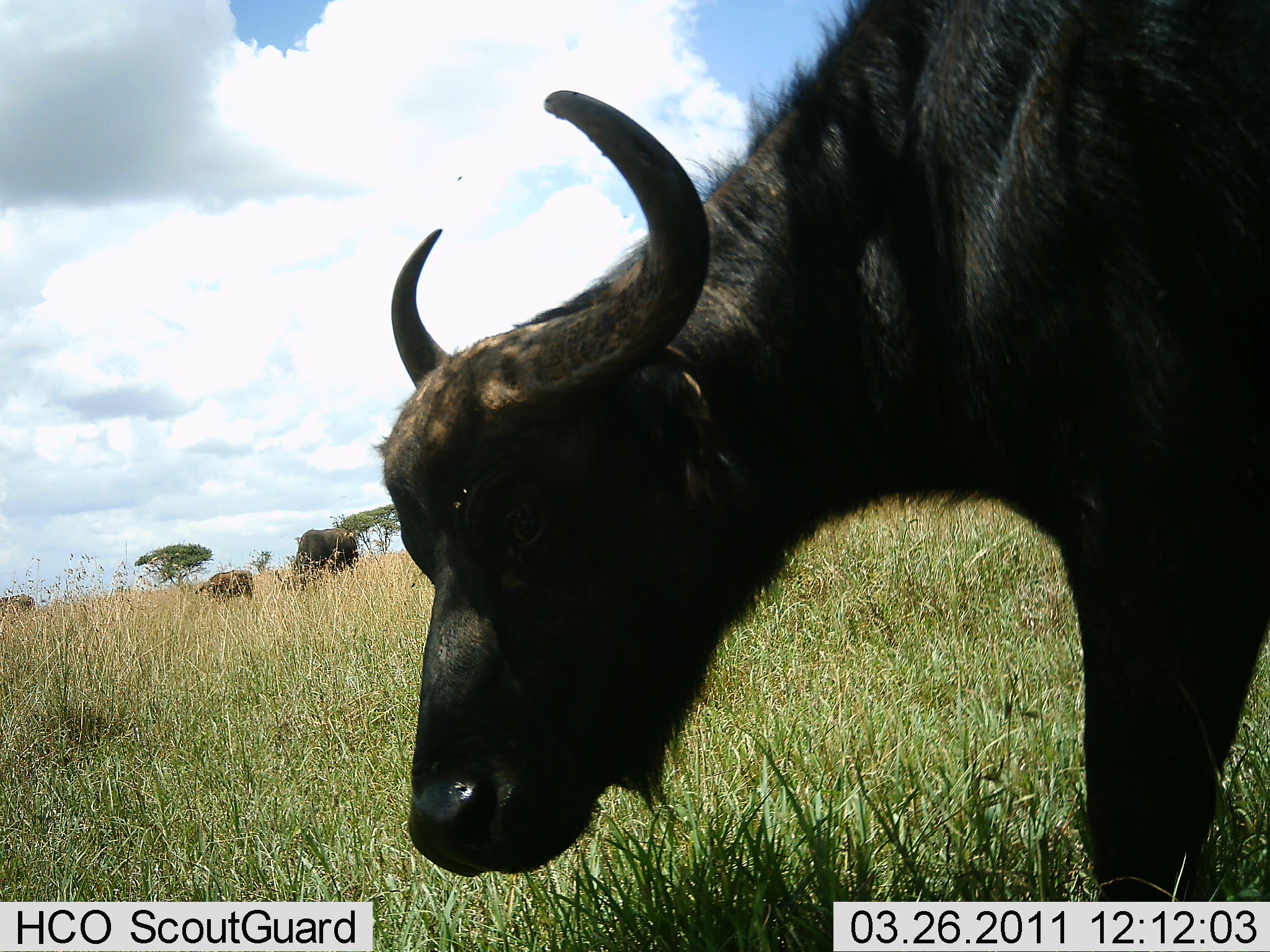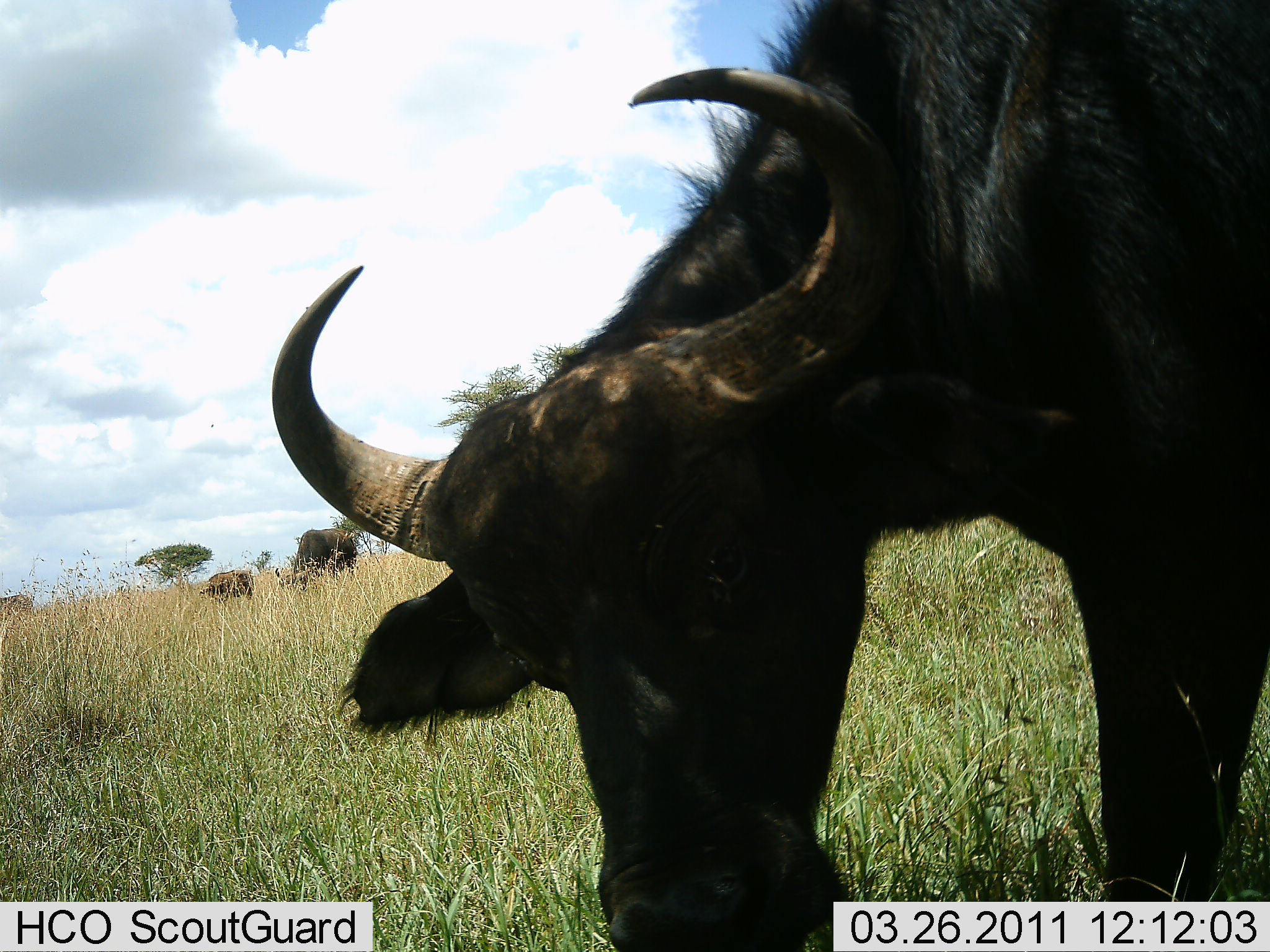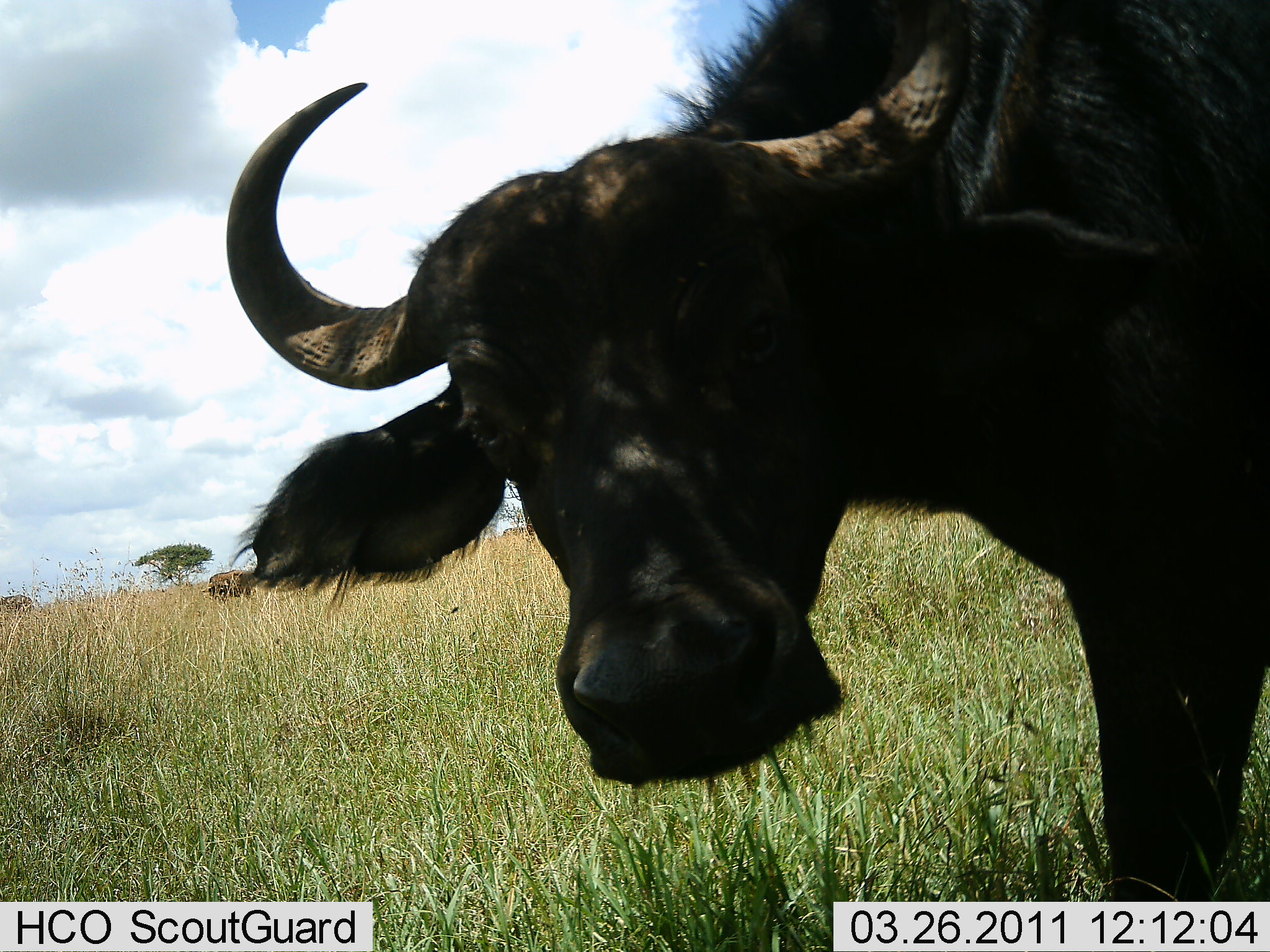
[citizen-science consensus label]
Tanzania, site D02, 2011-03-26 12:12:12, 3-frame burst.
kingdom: Animalia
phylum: Chordata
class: Mammalia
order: Artiodactyla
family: Bovidae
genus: Syncerus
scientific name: Syncerus caffer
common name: cape buffalo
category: buffalo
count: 1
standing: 77%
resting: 0%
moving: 8%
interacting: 15%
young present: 8%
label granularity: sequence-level